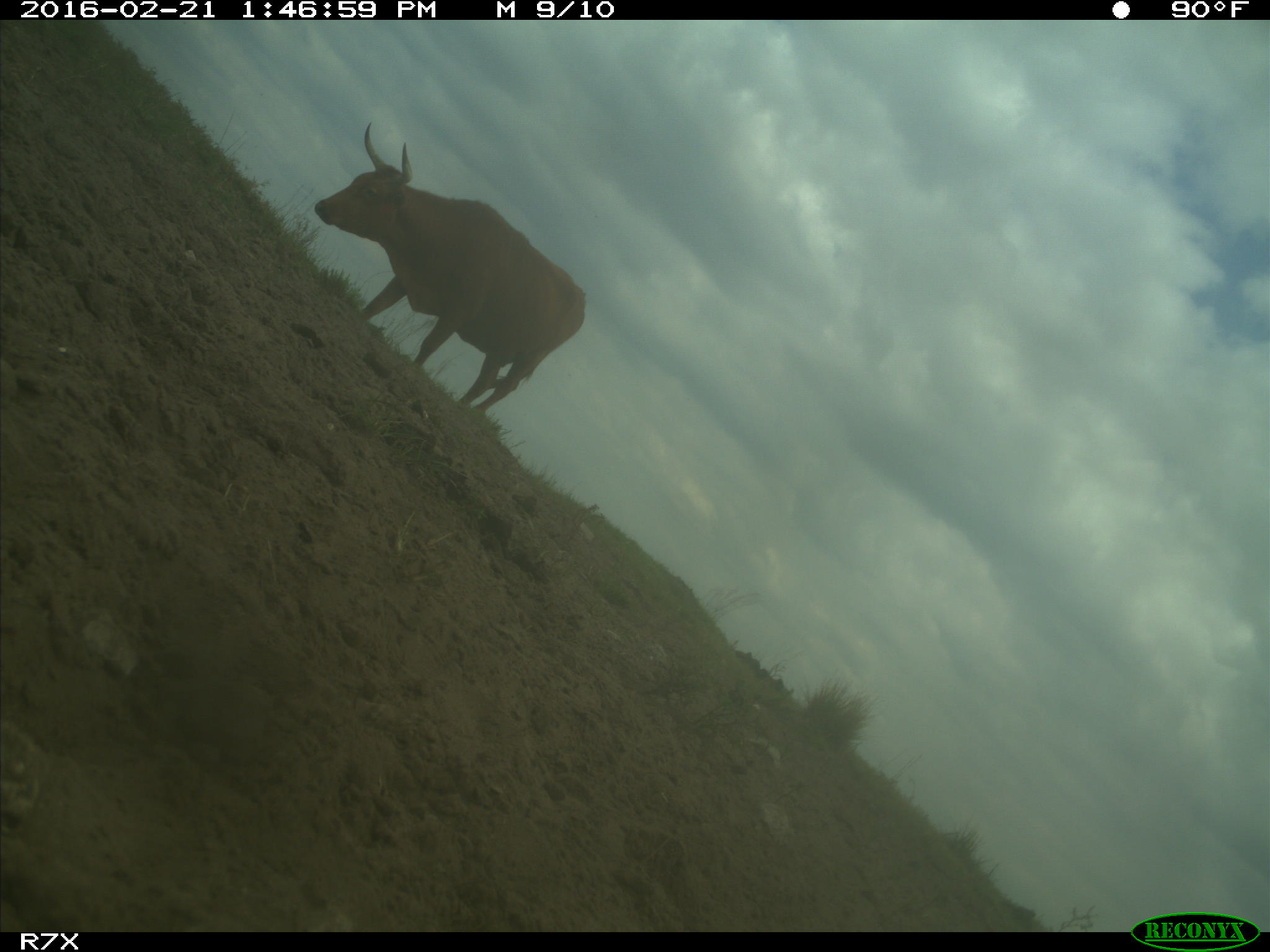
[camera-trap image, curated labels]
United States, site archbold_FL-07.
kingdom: Animalia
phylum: Chordata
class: Mammalia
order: Artiodactyla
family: Bovidae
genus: Bos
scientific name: Bos taurus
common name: domestic cow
Bos taurus (domestic cow).